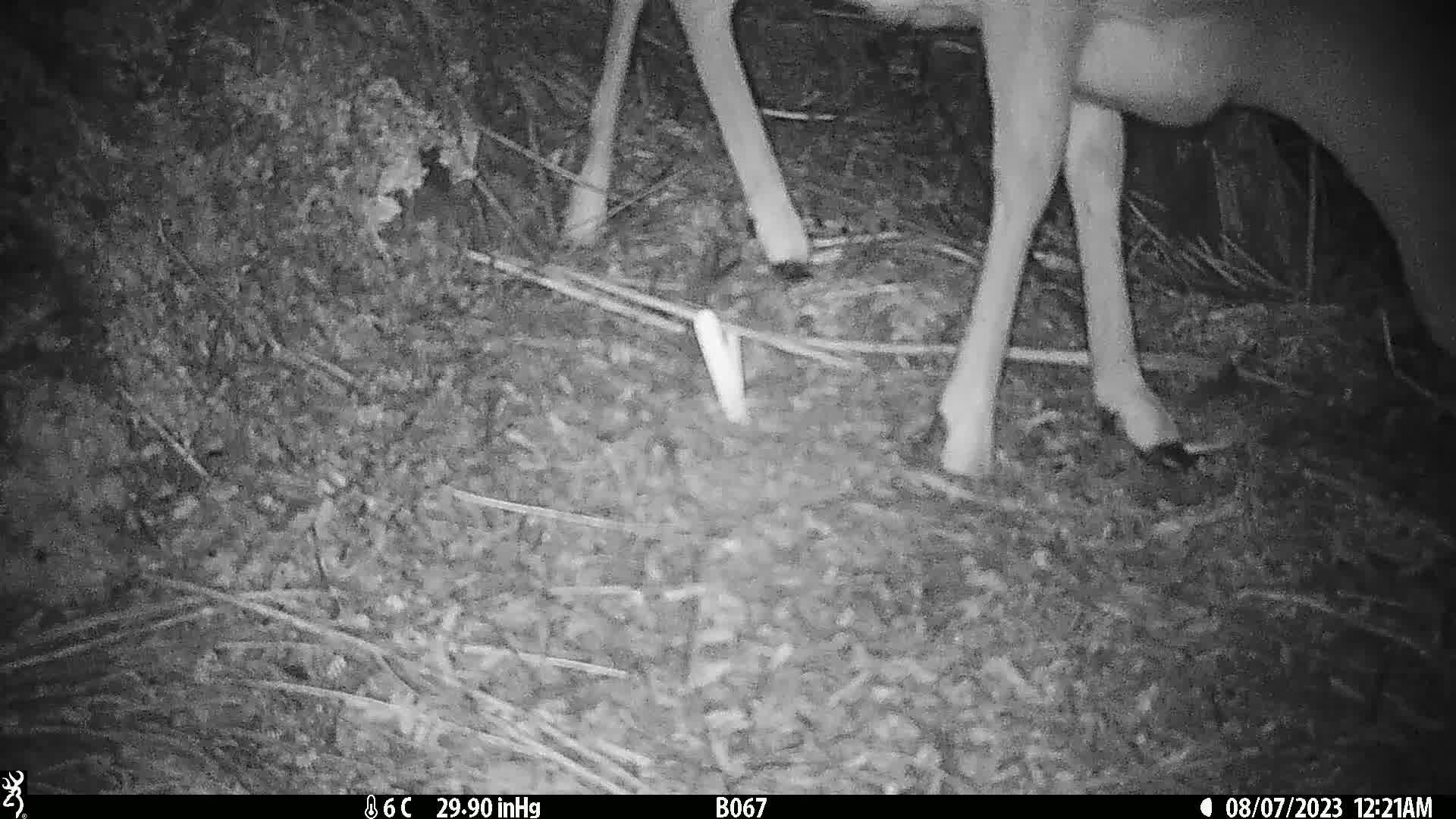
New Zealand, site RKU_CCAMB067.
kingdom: Animalia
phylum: Chordata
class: Mammalia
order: Artiodactyla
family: Cervidae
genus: Odocoileus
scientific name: Odocoileus virginianus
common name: white-tailed deer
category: white tailed deer